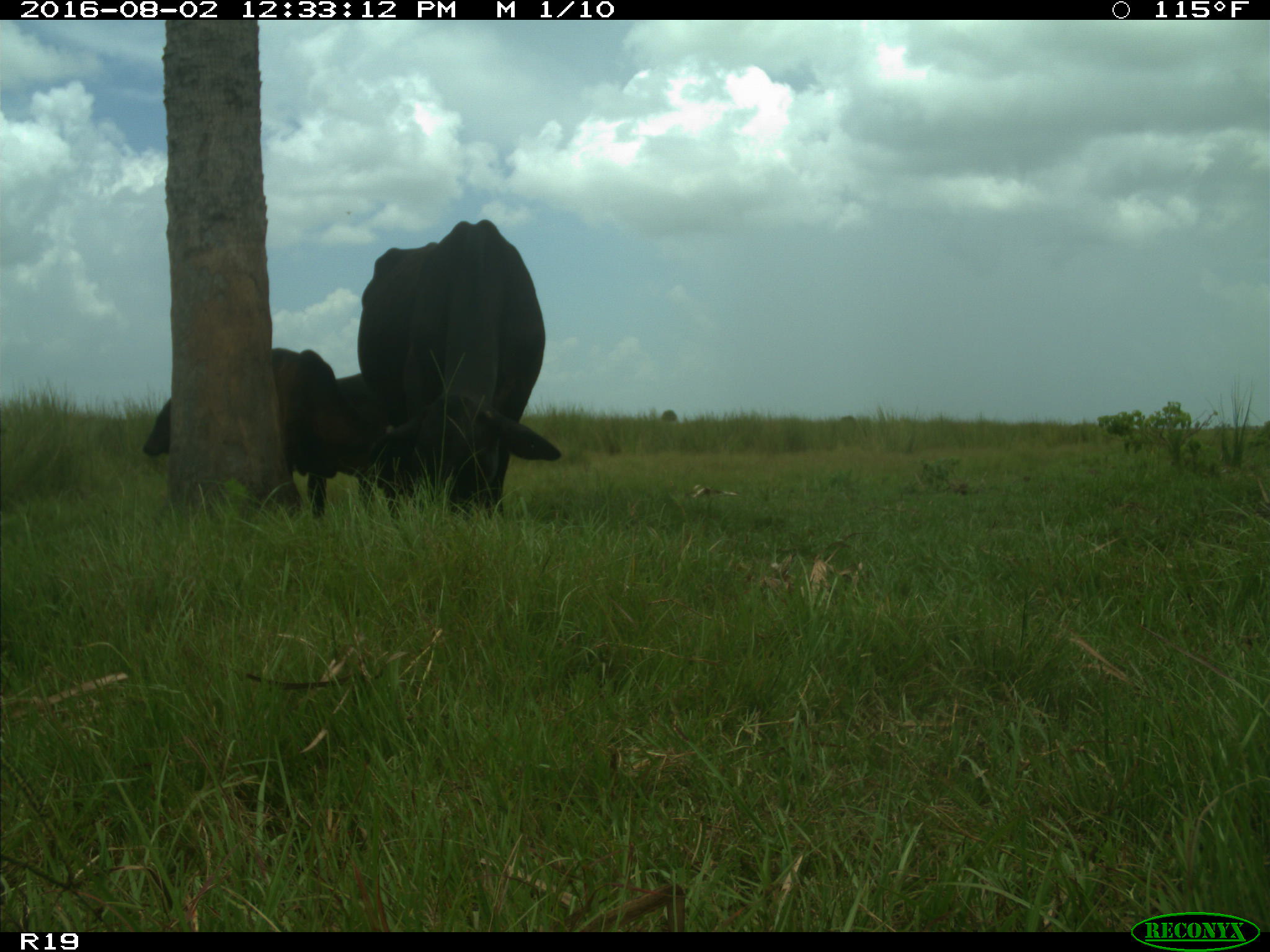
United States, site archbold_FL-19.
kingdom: Animalia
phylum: Chordata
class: Mammalia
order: Artiodactyla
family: Bovidae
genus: Bos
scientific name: Bos taurus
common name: domestic cow